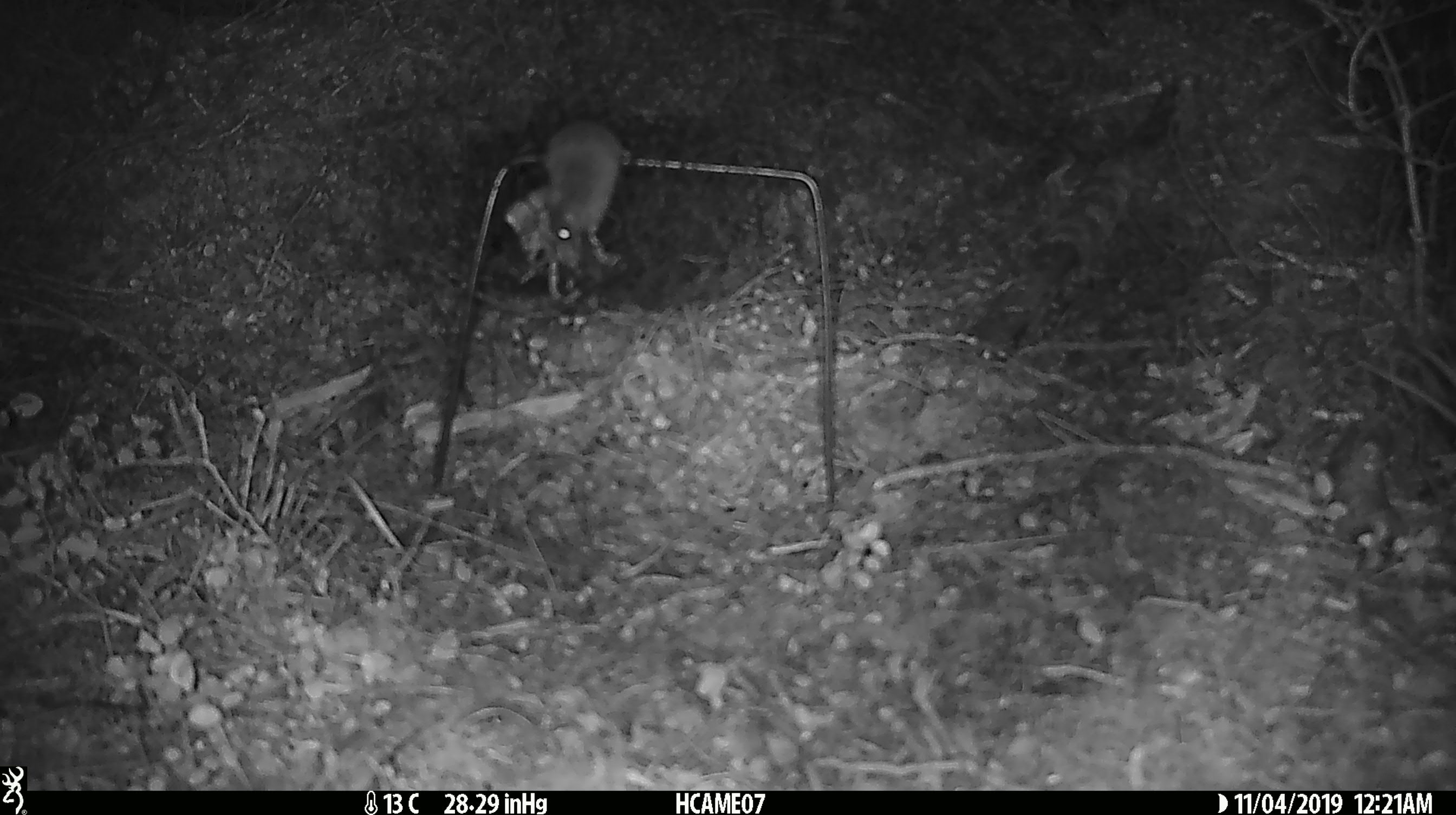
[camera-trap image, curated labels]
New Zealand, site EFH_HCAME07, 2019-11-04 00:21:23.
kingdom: Animalia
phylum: Chordata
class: Mammalia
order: Rodentia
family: Muridae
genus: Mus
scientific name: Mus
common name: mouse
Mouse (Mus).